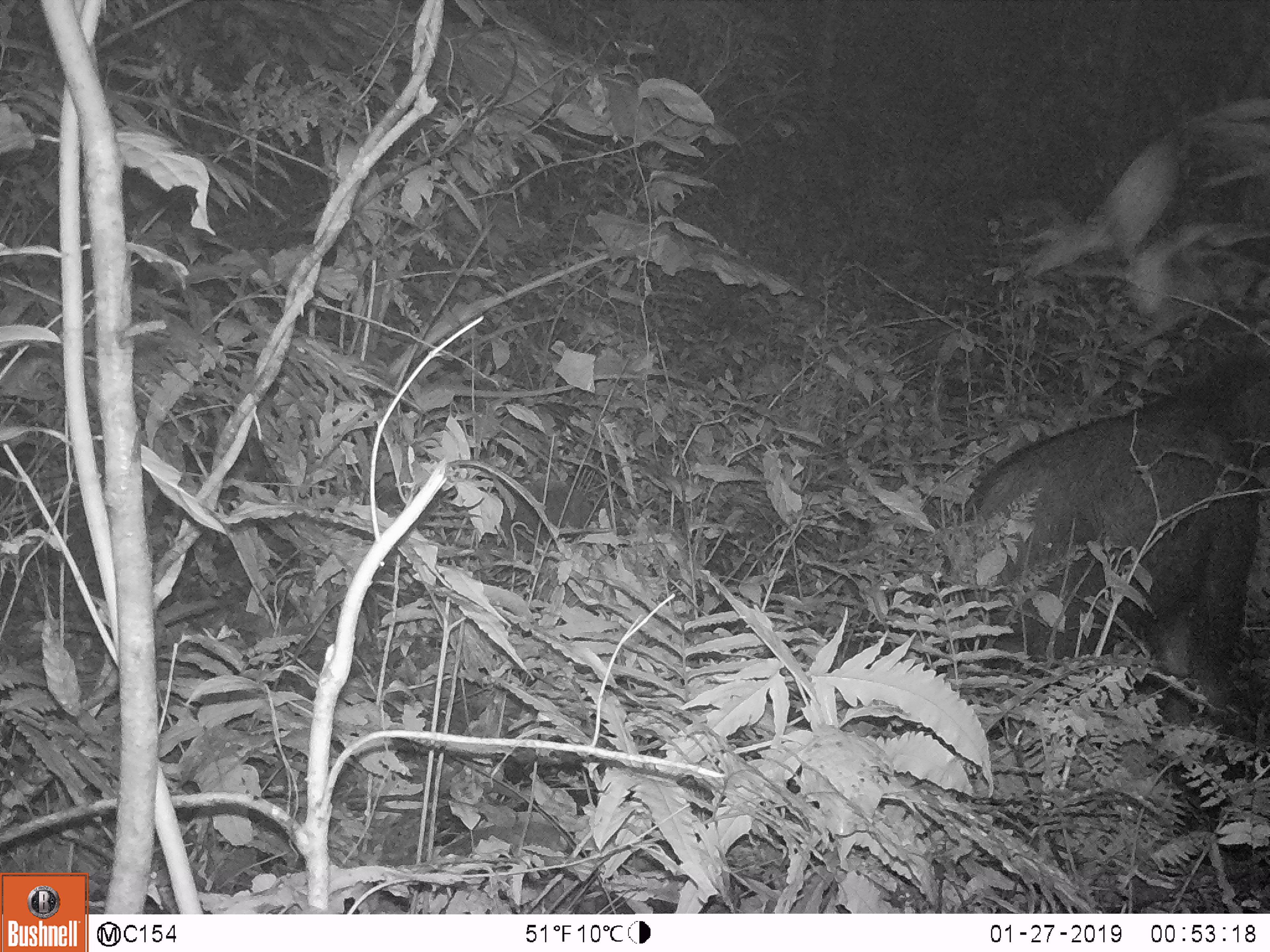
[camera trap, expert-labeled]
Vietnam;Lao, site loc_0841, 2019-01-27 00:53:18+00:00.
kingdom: Animalia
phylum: Chordata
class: Mammalia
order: Artiodactyla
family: Bovidae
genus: Capricornis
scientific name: Capricornis sumatraensis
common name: chinese serow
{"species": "chinese serow (Capricornis sumatraensis)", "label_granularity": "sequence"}